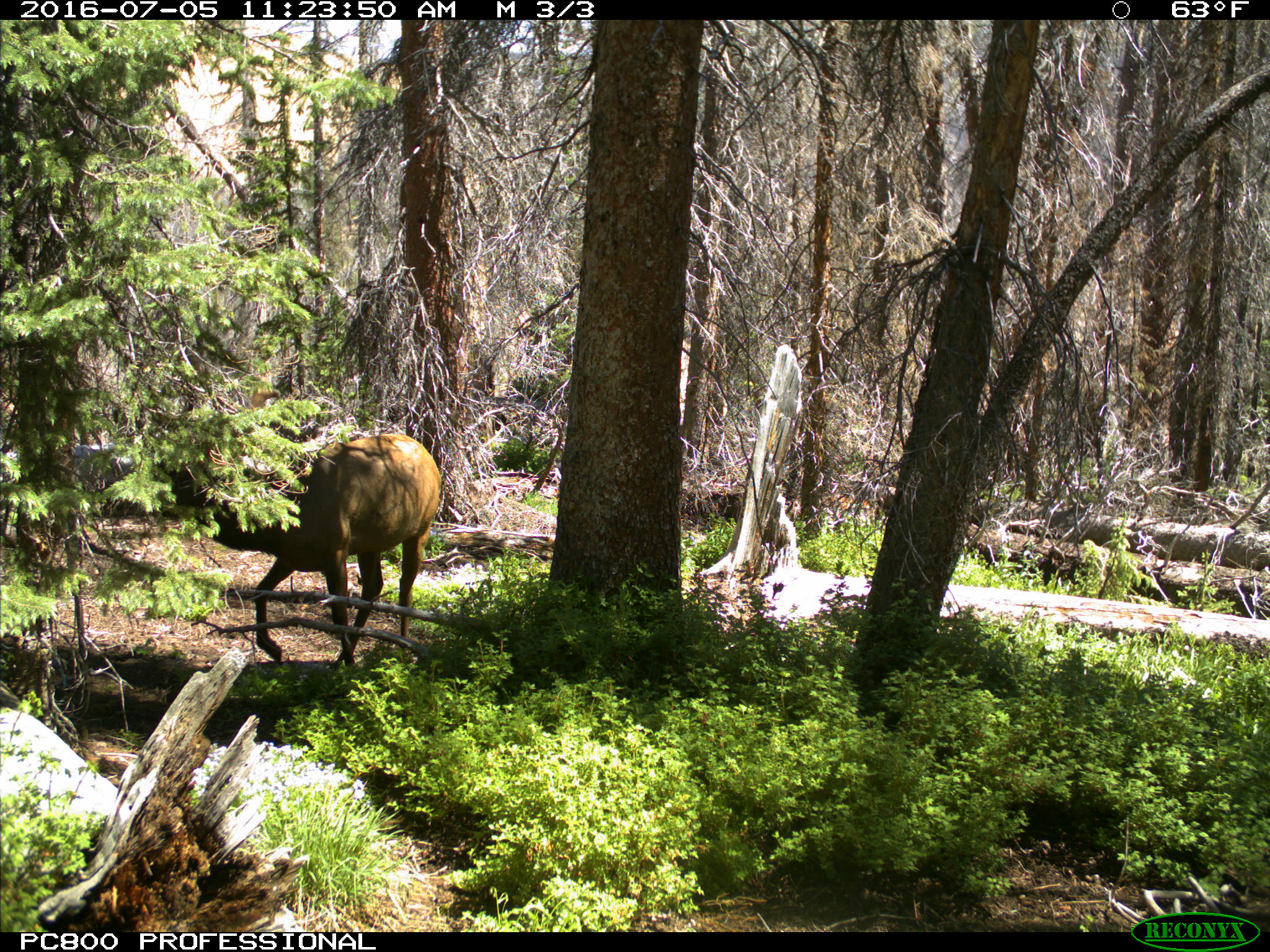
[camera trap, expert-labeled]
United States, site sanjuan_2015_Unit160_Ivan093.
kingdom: Animalia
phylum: Chordata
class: Mammalia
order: Artiodactyla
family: Cervidae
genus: Cervus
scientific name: Cervus elaphus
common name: red deer